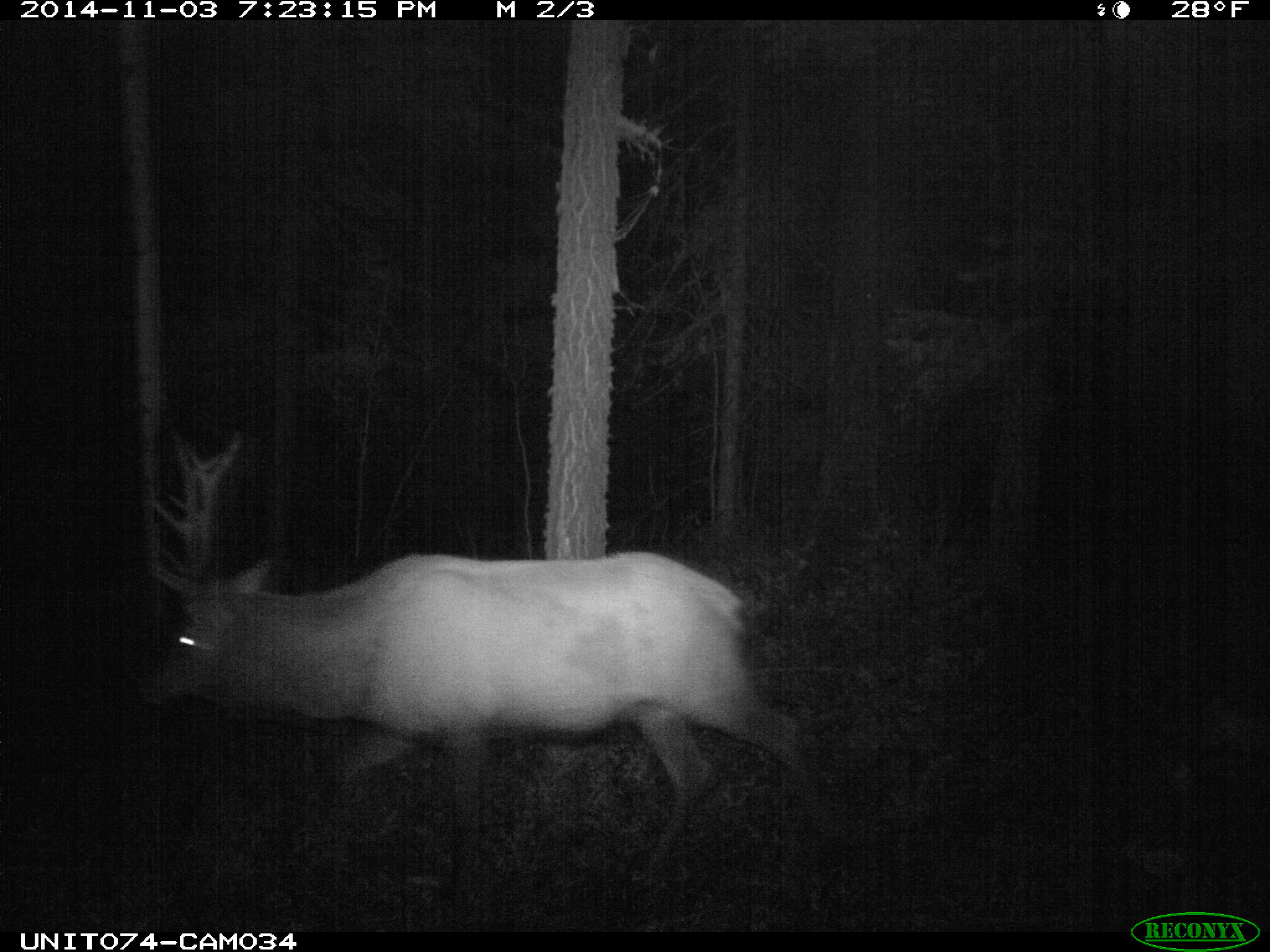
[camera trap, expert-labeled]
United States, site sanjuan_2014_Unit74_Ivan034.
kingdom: Animalia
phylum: Chordata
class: Mammalia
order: Artiodactyla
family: Cervidae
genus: Cervus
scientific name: Cervus elaphus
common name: red deer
Cervus elaphus (red deer).